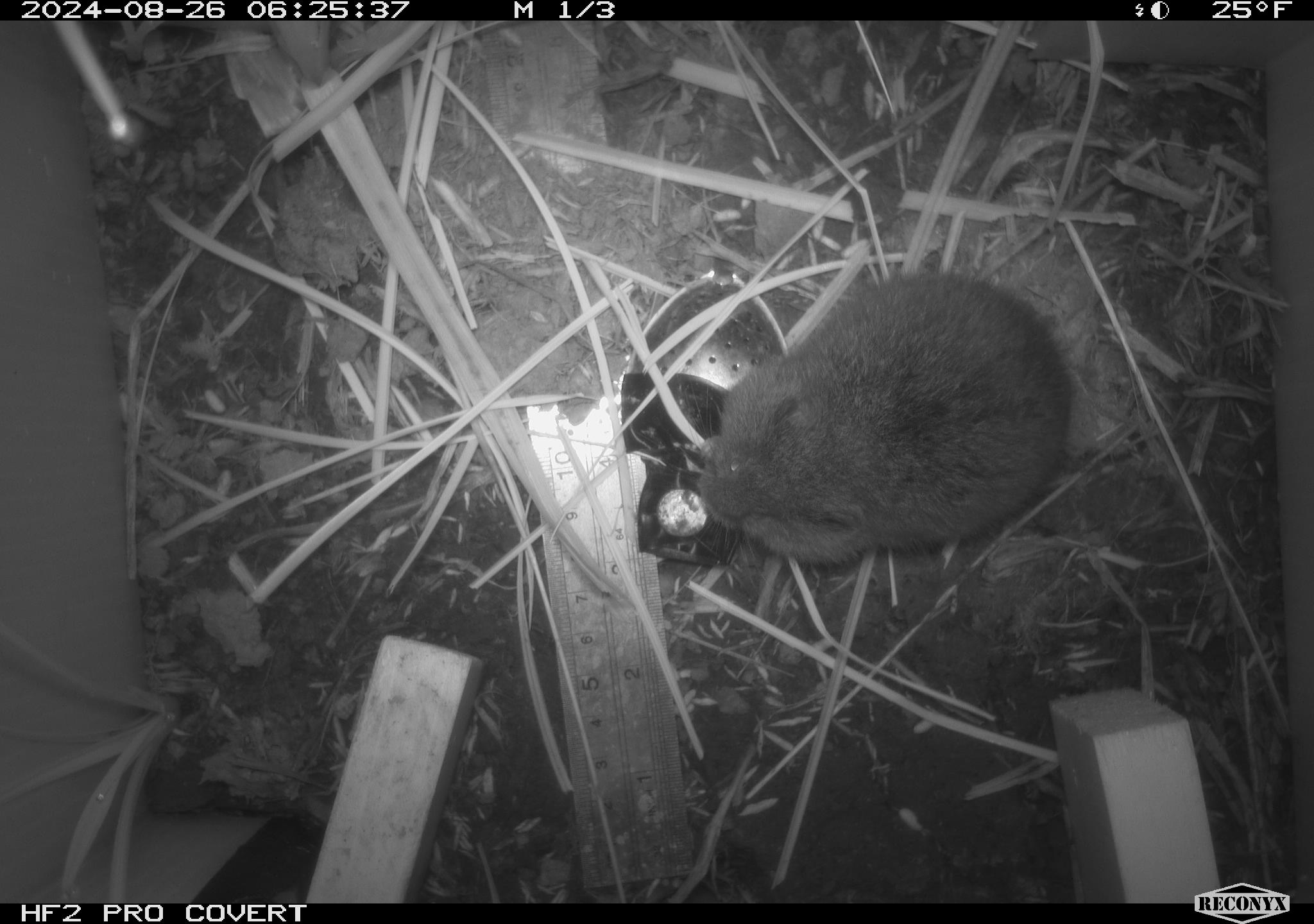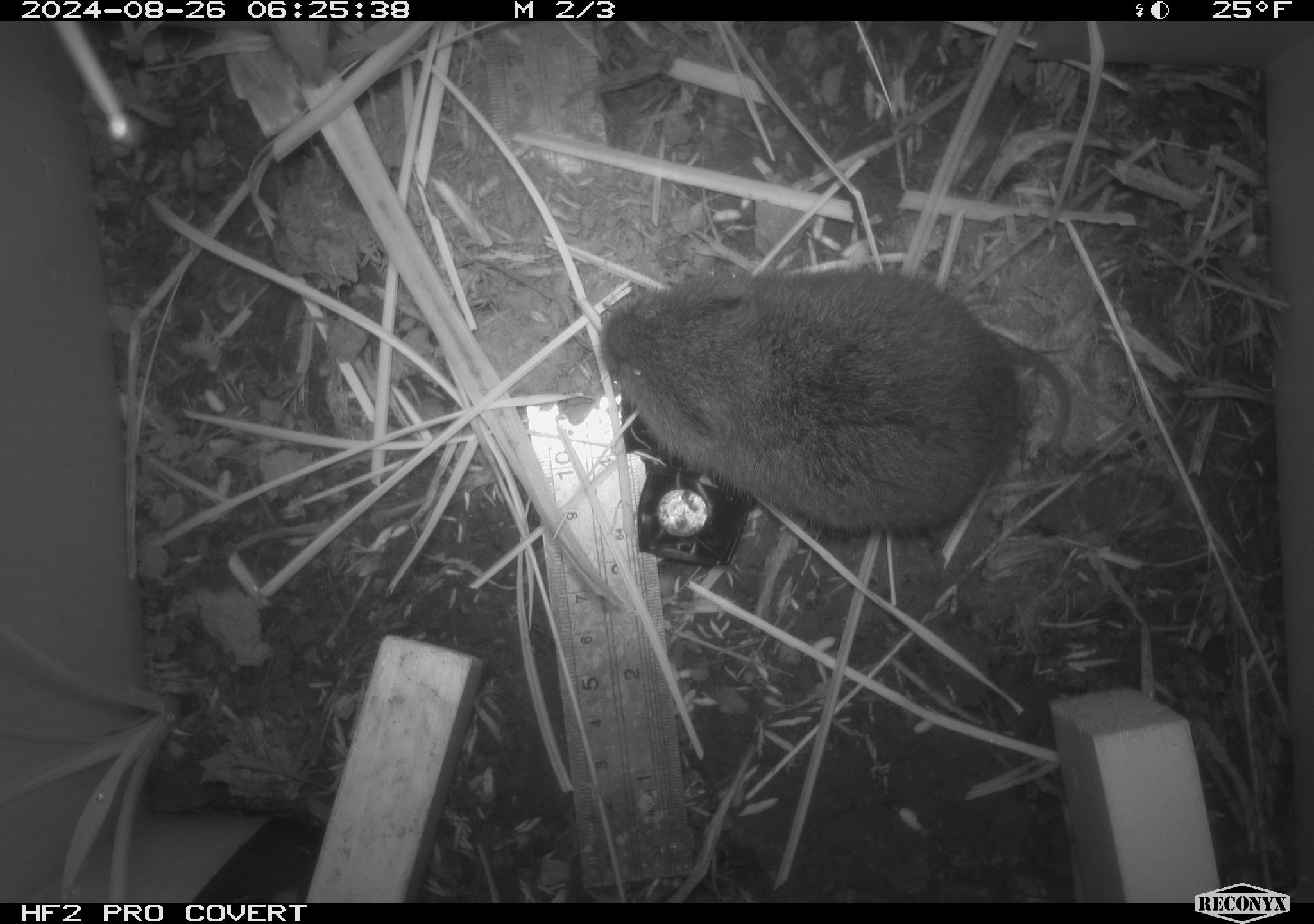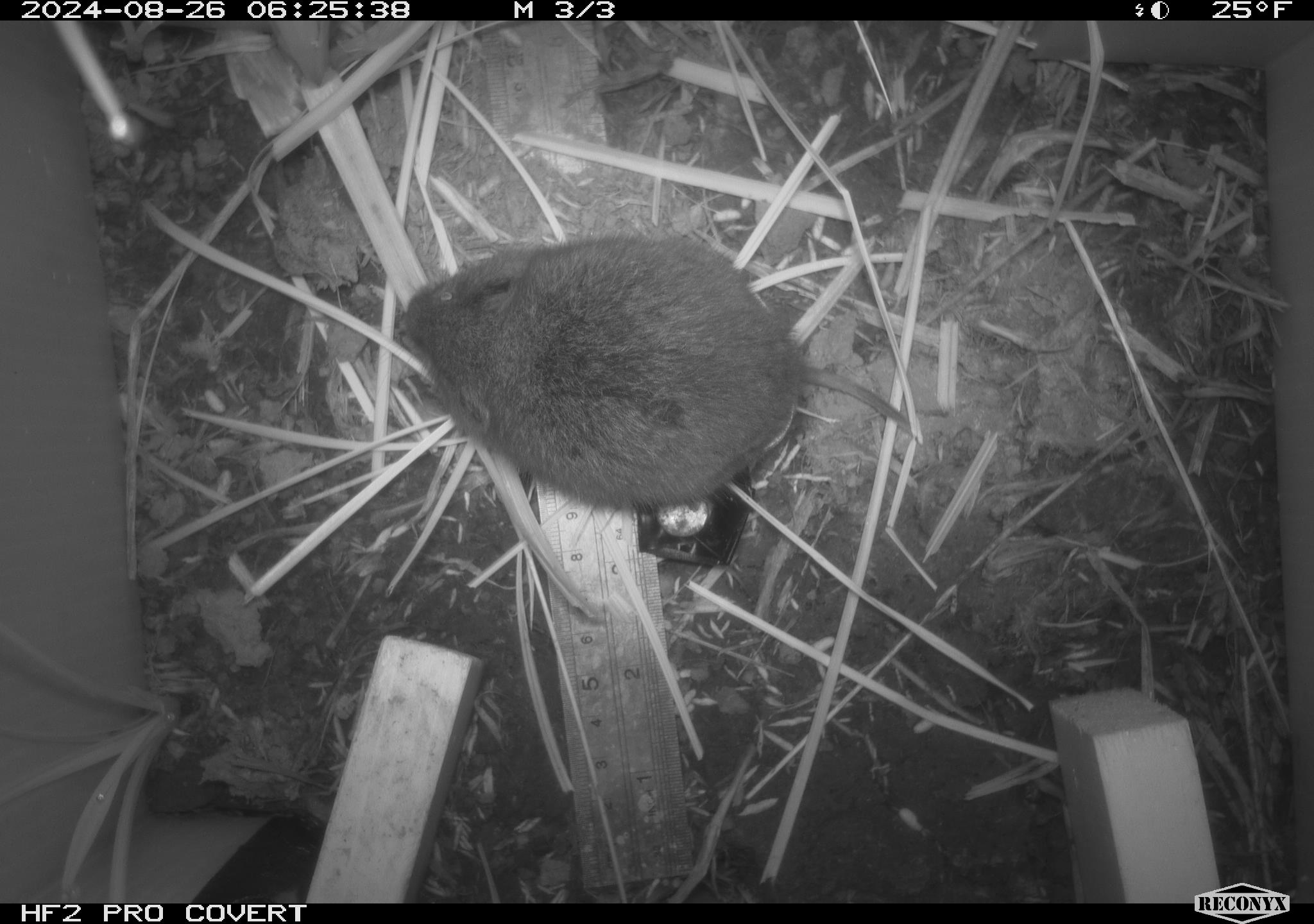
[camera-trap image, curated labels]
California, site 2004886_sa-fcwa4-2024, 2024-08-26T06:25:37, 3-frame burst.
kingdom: Animalia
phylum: Chordata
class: Mammalia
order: Rodentia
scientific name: Rodentia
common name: rodent